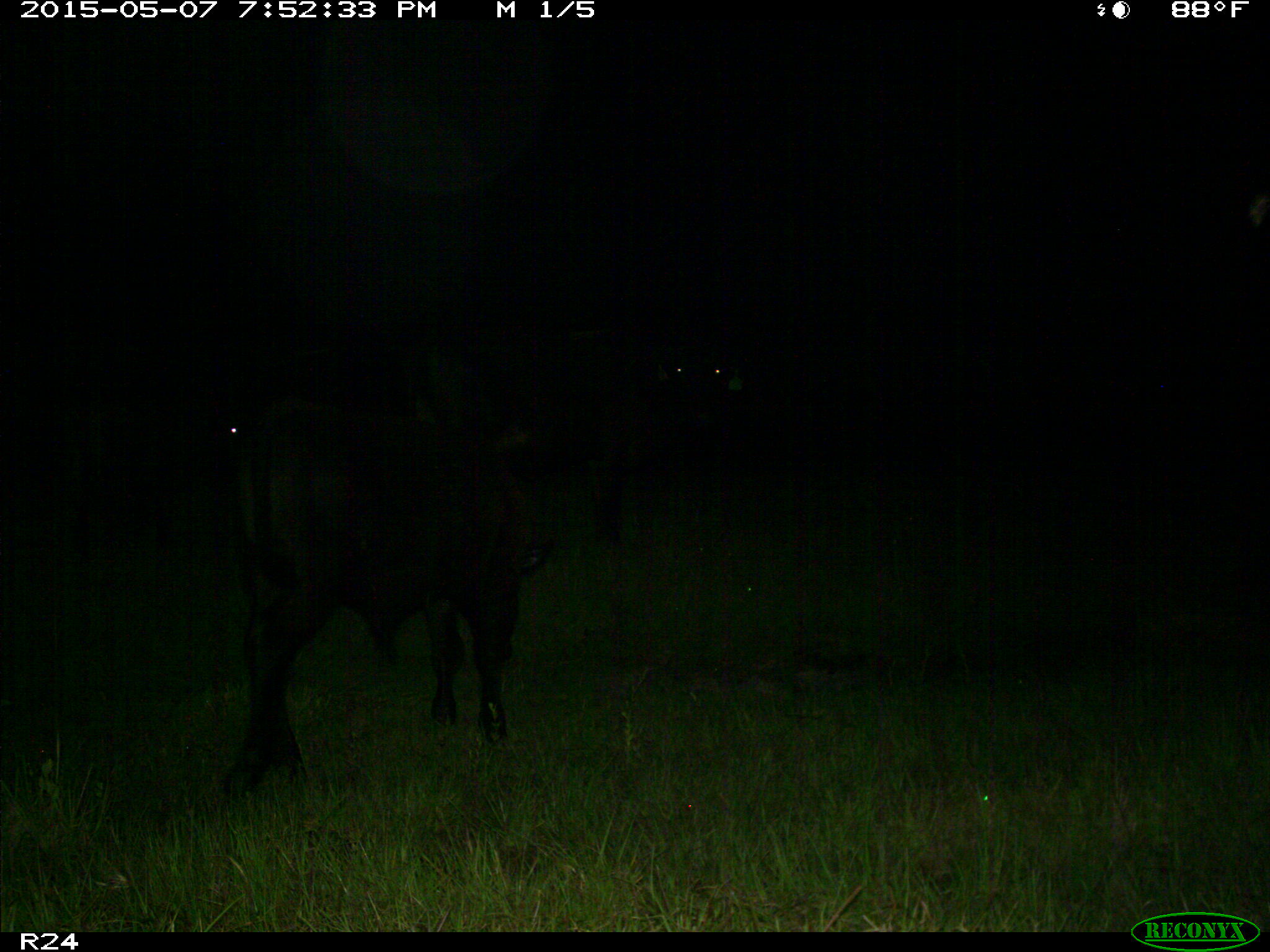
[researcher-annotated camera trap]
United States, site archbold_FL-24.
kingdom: Animalia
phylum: Chordata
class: Mammalia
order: Artiodactyla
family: Bovidae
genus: Bos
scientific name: Bos taurus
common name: domestic cow